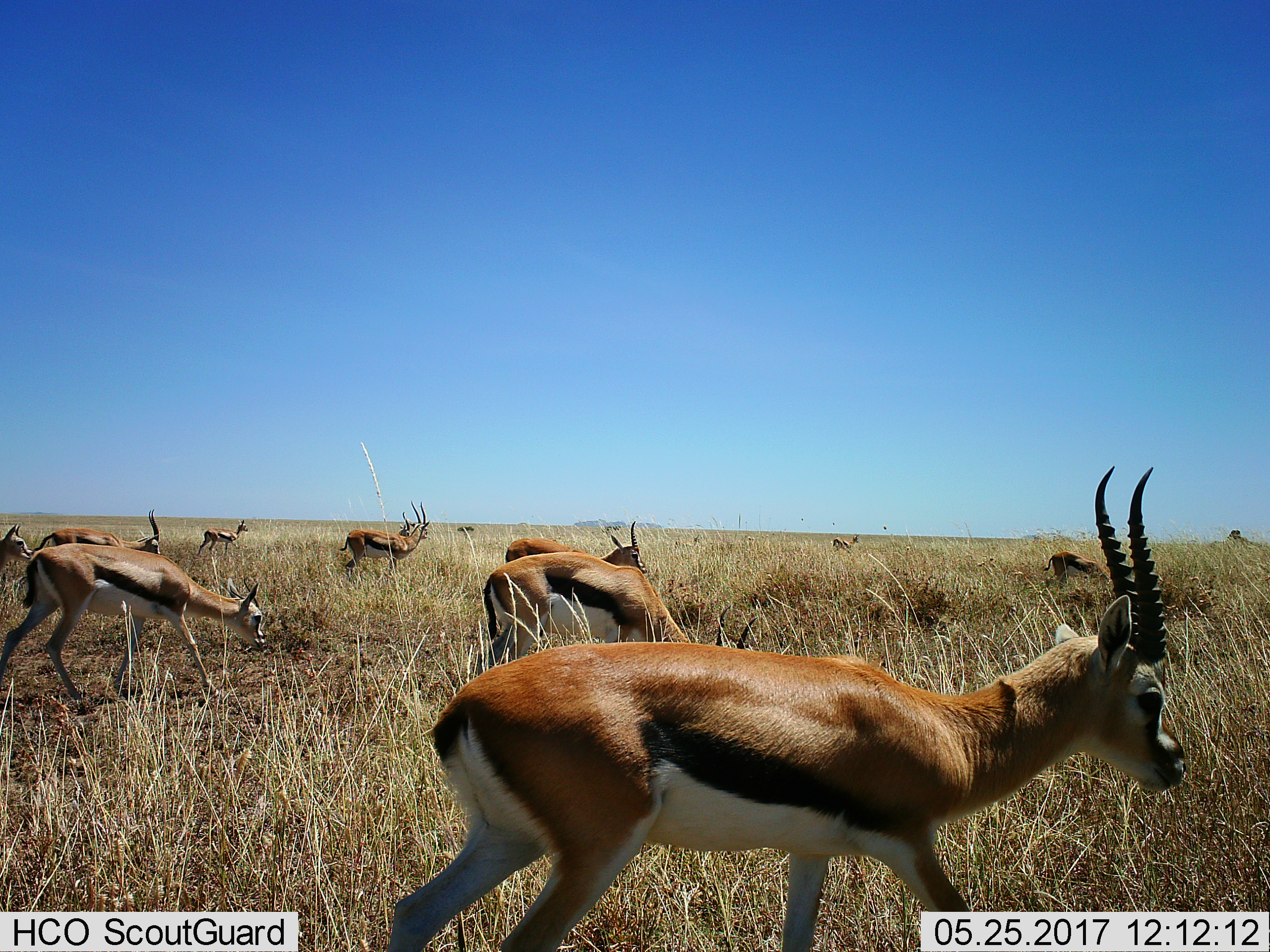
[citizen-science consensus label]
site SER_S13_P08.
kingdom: Animalia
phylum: Chordata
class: Mammalia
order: Artiodactyla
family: Bovidae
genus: Eudorcas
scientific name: Eudorcas thomsonii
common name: thomson's gazelle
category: gazellethomsons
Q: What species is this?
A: Gazellethomsons (thomson's gazelle) (Eudorcas thomsonii).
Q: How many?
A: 11-50.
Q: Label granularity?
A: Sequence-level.